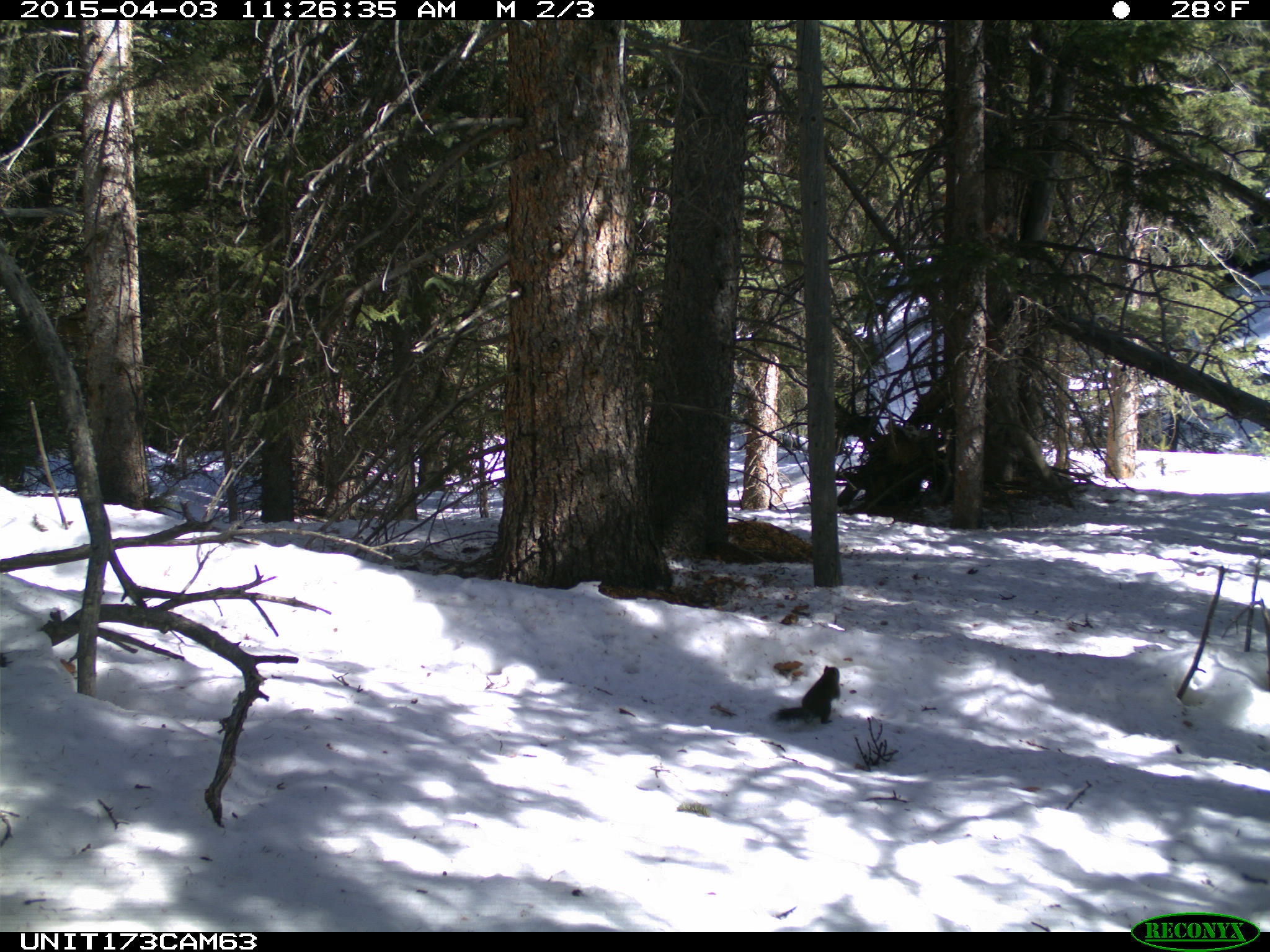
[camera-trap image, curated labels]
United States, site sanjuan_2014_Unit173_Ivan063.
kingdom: Animalia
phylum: Chordata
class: Mammalia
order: Rodentia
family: Sciuridae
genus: Tamiasciurus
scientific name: Tamiasciurus hudsonicus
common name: american red squirrel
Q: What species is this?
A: Tamiasciurus hudsonicus (american red squirrel).